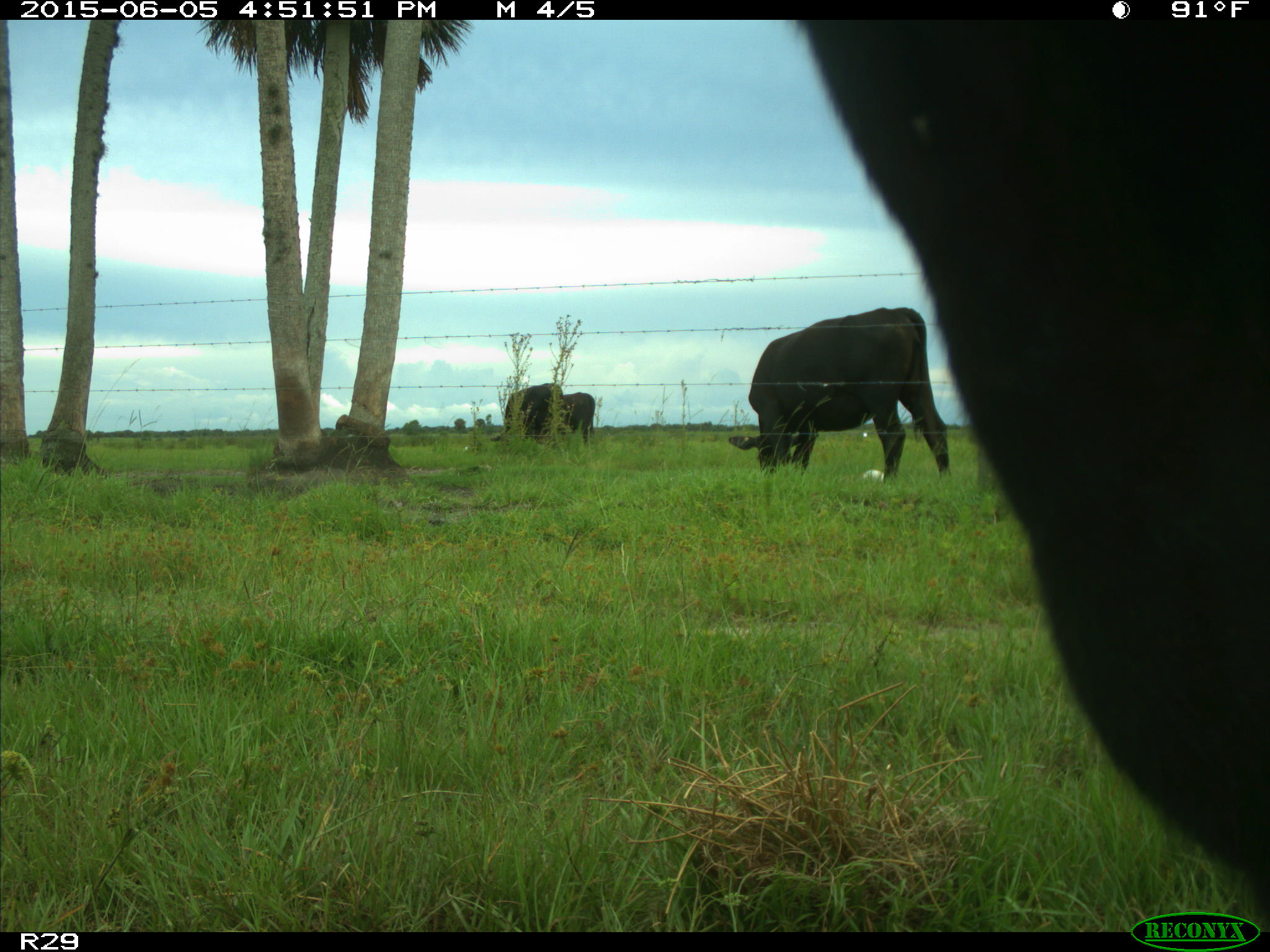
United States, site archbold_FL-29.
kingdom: Animalia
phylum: Chordata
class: Mammalia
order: Artiodactyla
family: Bovidae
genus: Bos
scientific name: Bos taurus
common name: domestic cow